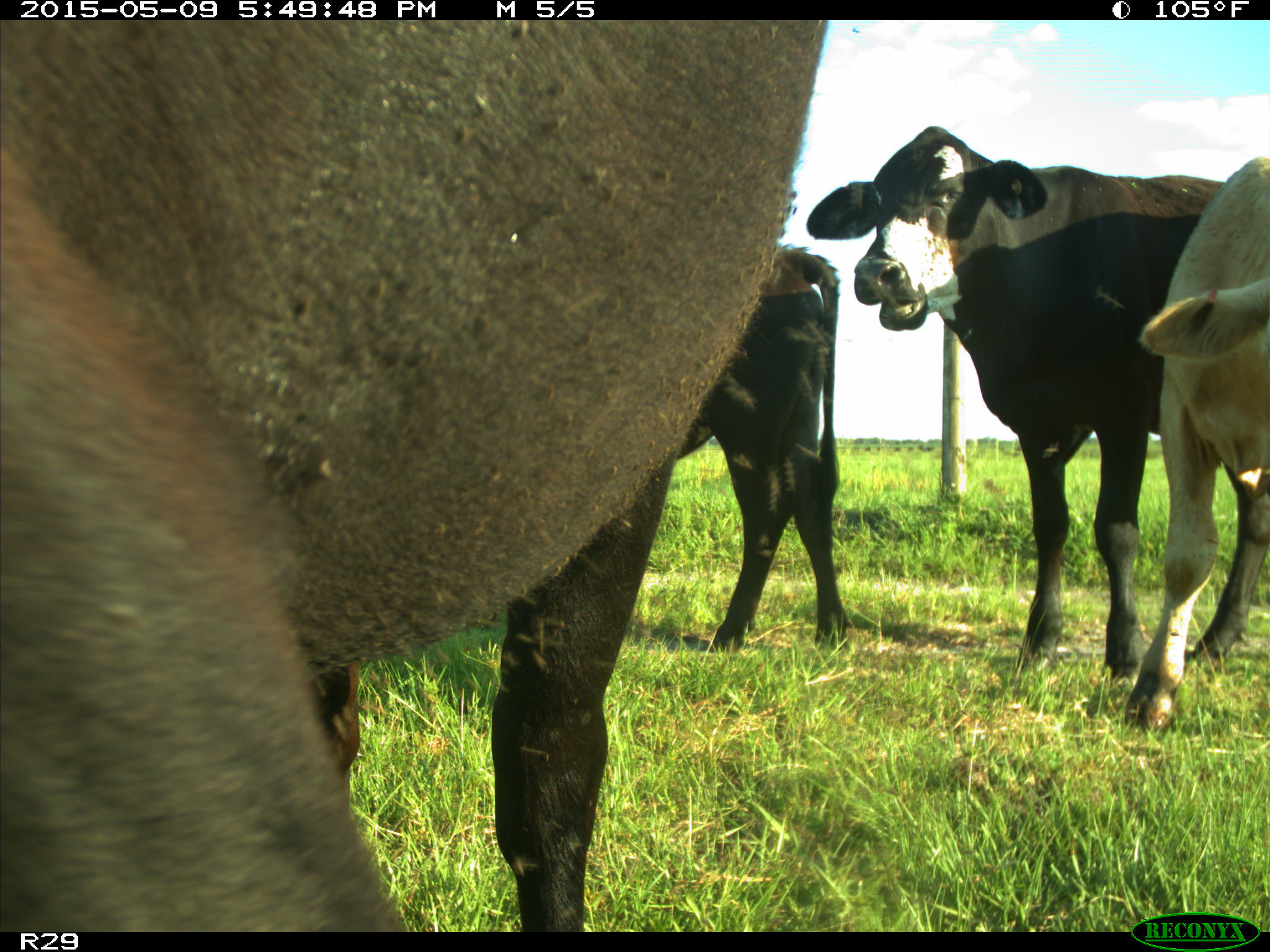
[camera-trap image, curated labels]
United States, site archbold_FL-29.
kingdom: Animalia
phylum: Chordata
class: Mammalia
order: Artiodactyla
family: Bovidae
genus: Bos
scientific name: Bos taurus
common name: domestic cow